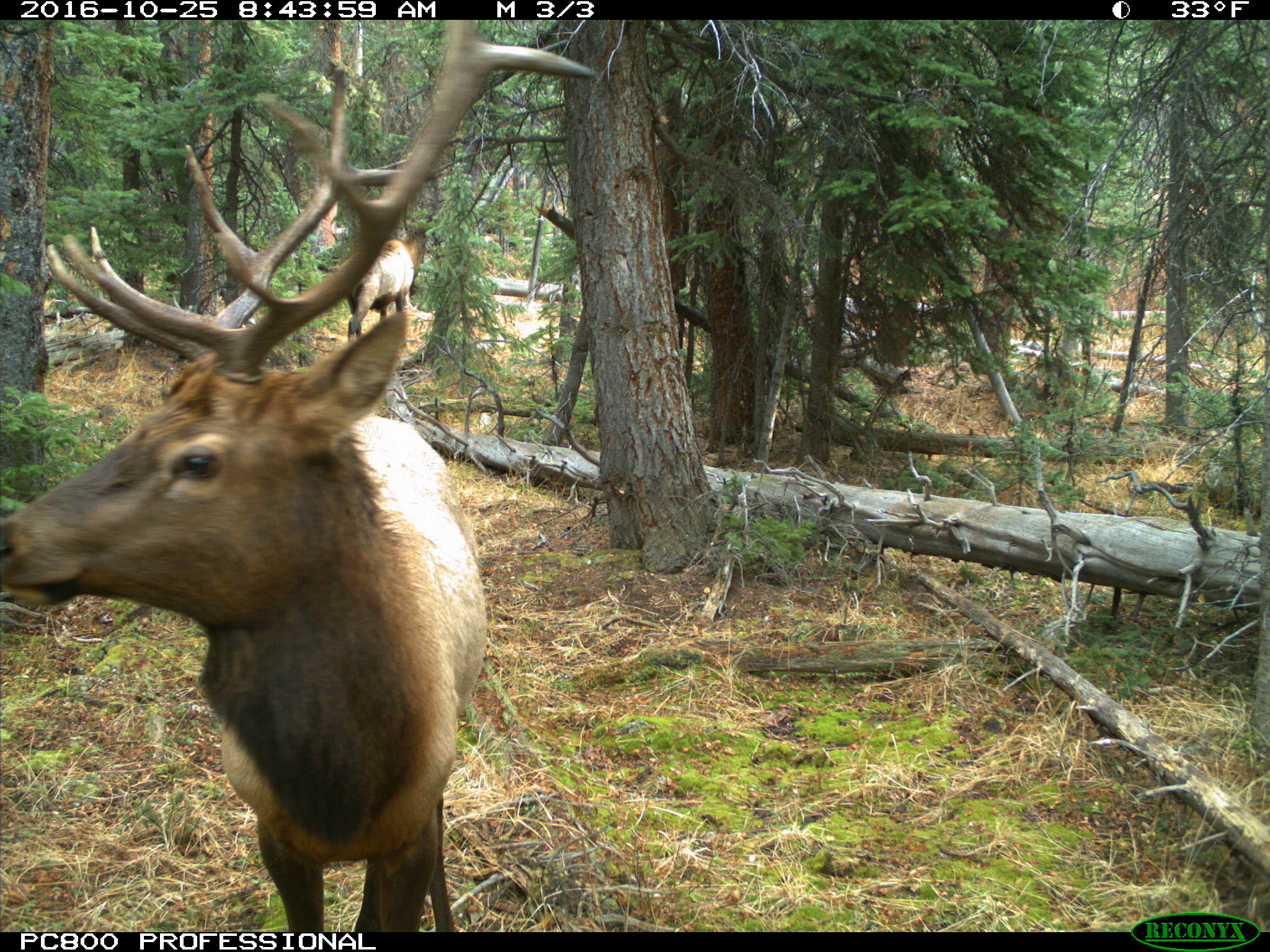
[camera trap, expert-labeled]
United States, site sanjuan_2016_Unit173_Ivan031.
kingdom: Animalia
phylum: Chordata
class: Mammalia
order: Artiodactyla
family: Cervidae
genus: Cervus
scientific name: Cervus elaphus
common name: red deer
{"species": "Cervus elaphus (red deer)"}